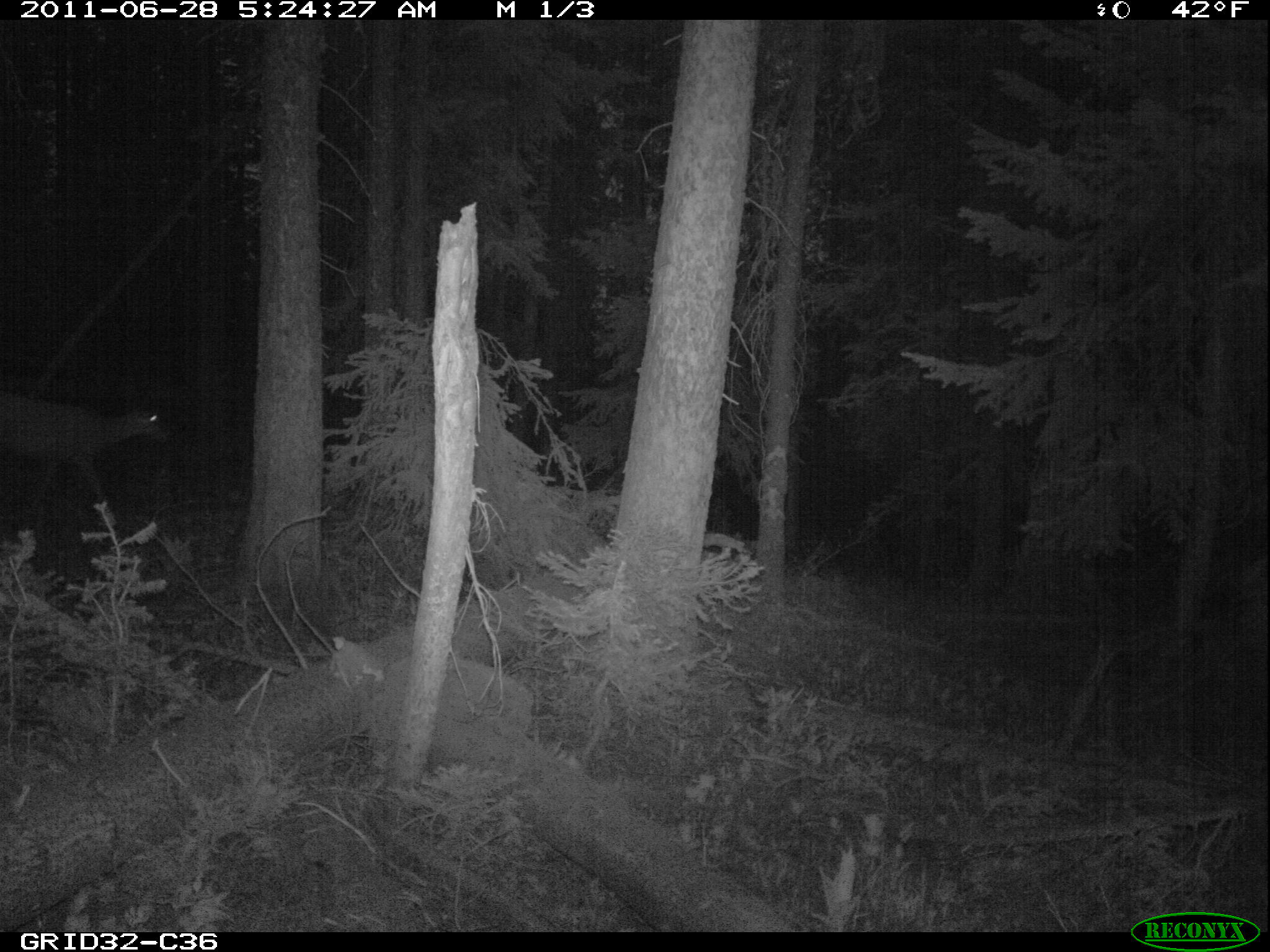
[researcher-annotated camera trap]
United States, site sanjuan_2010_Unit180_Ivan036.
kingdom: Animalia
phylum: Chordata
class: Mammalia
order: Artiodactyla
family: Cervidae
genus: Odocoileus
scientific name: Odocoileus hemionus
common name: mule deer